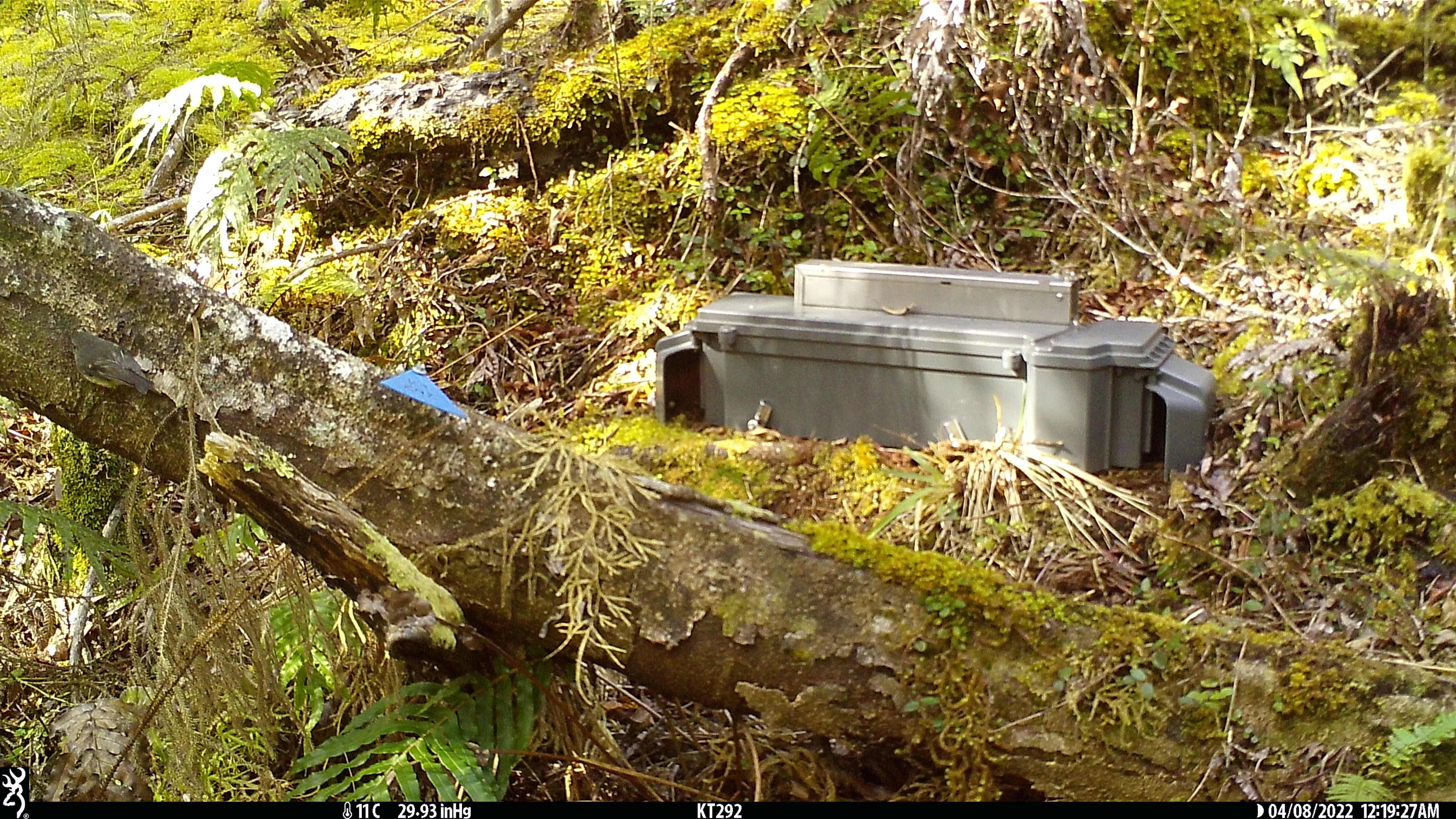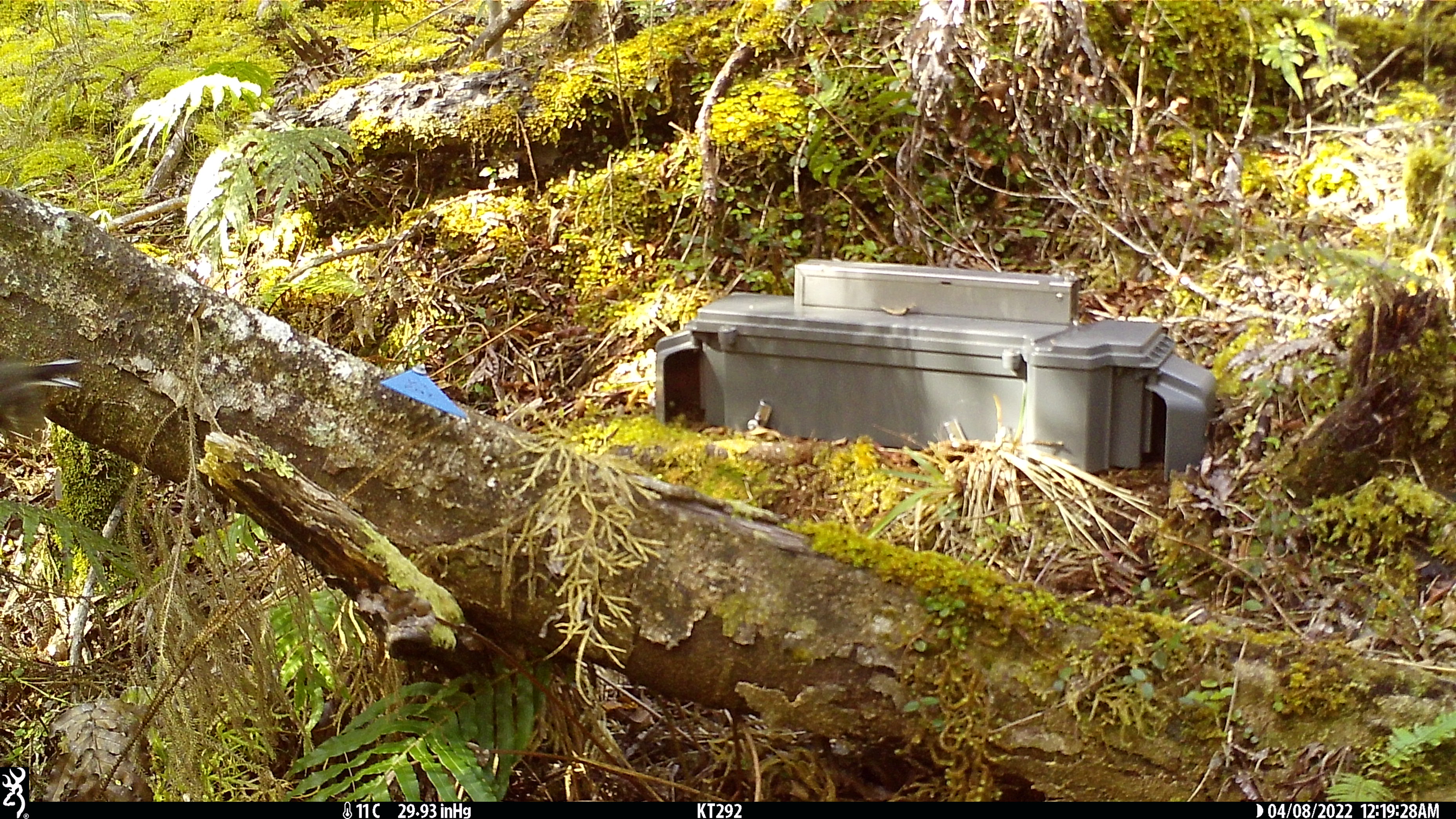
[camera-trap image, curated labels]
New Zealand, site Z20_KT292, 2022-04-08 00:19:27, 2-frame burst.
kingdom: Animalia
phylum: Chordata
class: Aves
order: Passeriformes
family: Petroicidae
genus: Petroica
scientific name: Petroica macrocephala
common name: tomtit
Tomtit (Petroica macrocephala).